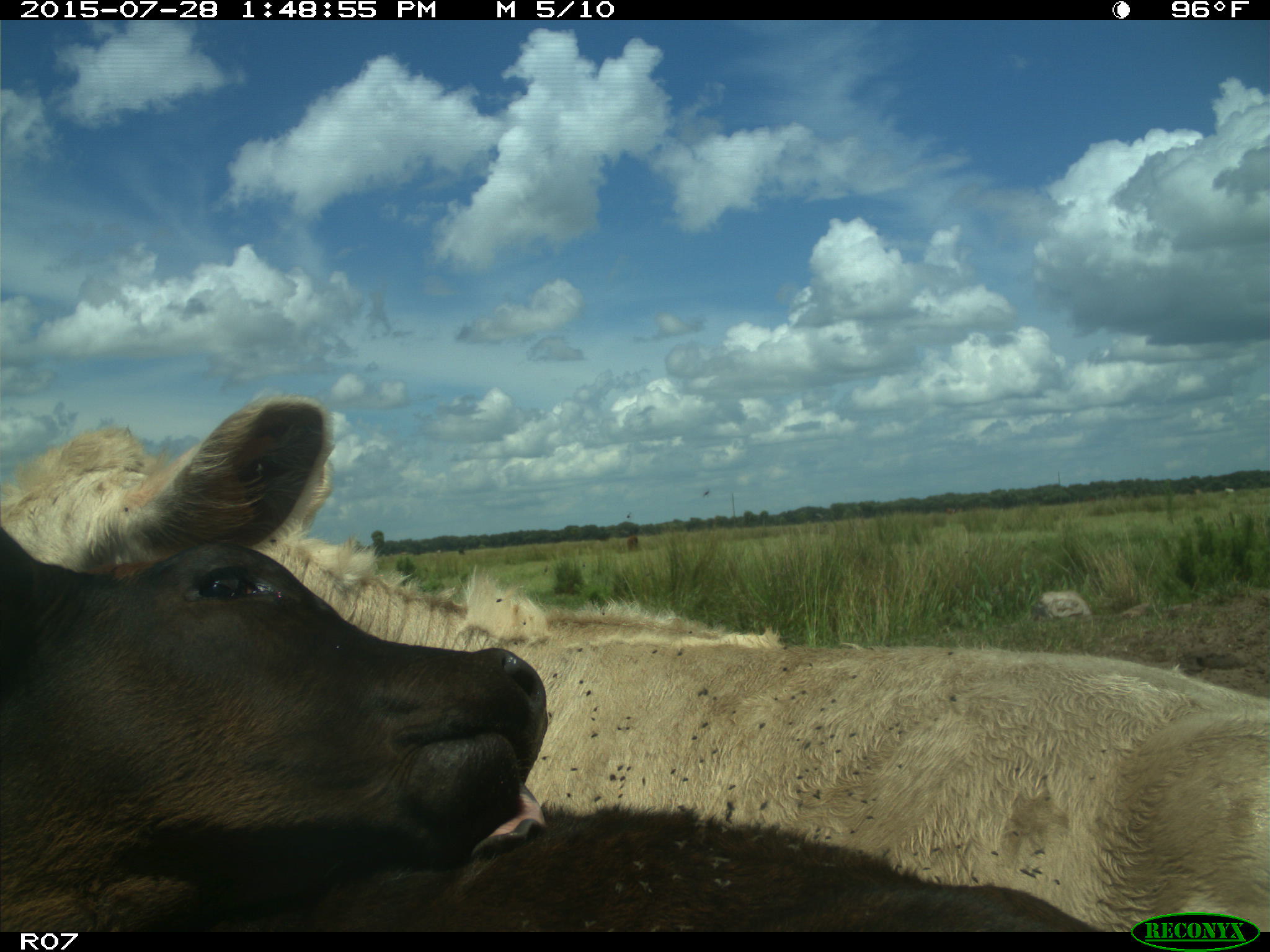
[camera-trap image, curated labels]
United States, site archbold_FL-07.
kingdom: Animalia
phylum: Chordata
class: Mammalia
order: Artiodactyla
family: Bovidae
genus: Bos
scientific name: Bos taurus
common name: domestic cow